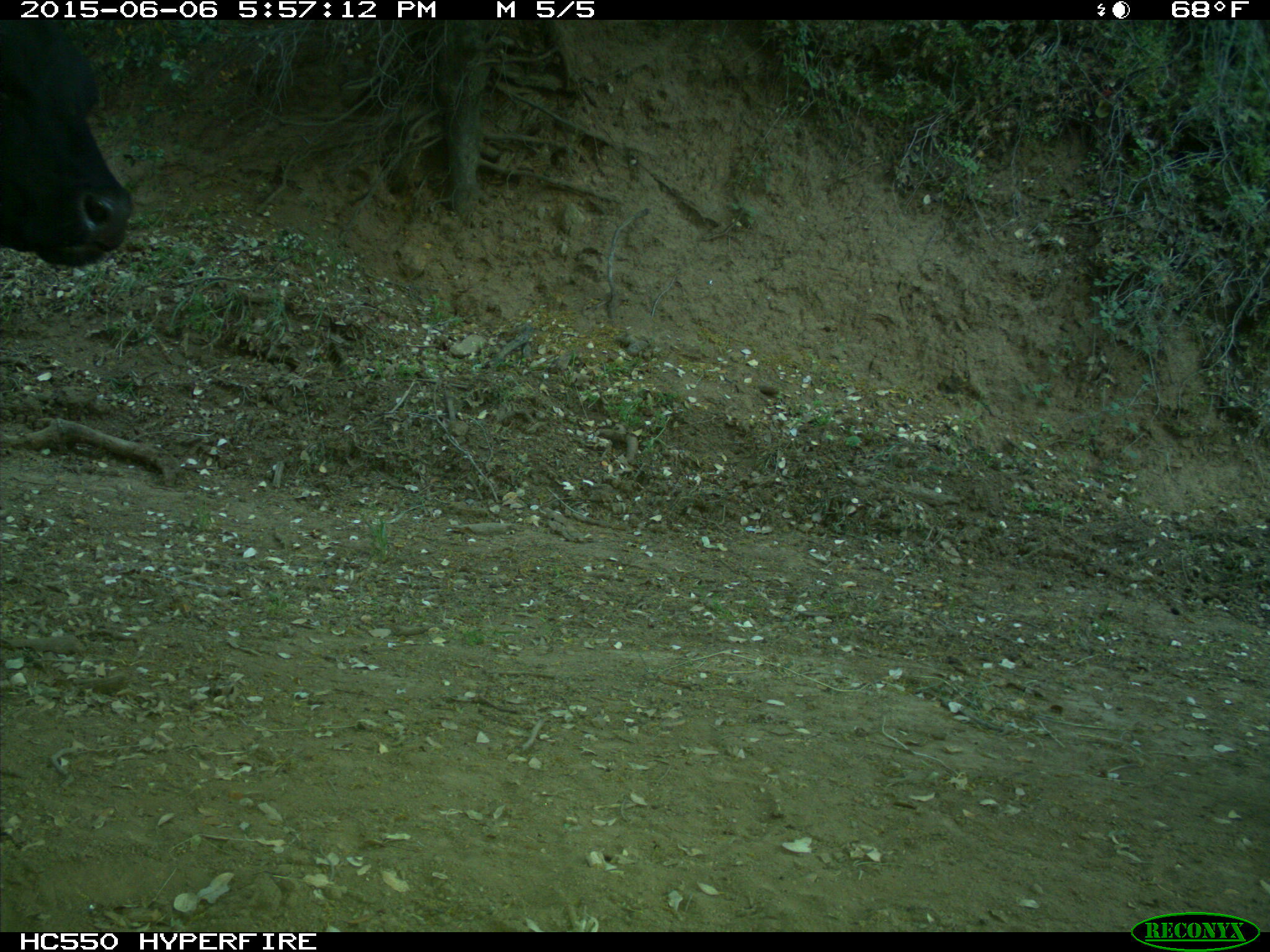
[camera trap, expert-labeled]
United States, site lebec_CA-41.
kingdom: Animalia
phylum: Chordata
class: Mammalia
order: Artiodactyla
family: Bovidae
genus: Bos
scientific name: Bos taurus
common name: domestic cow